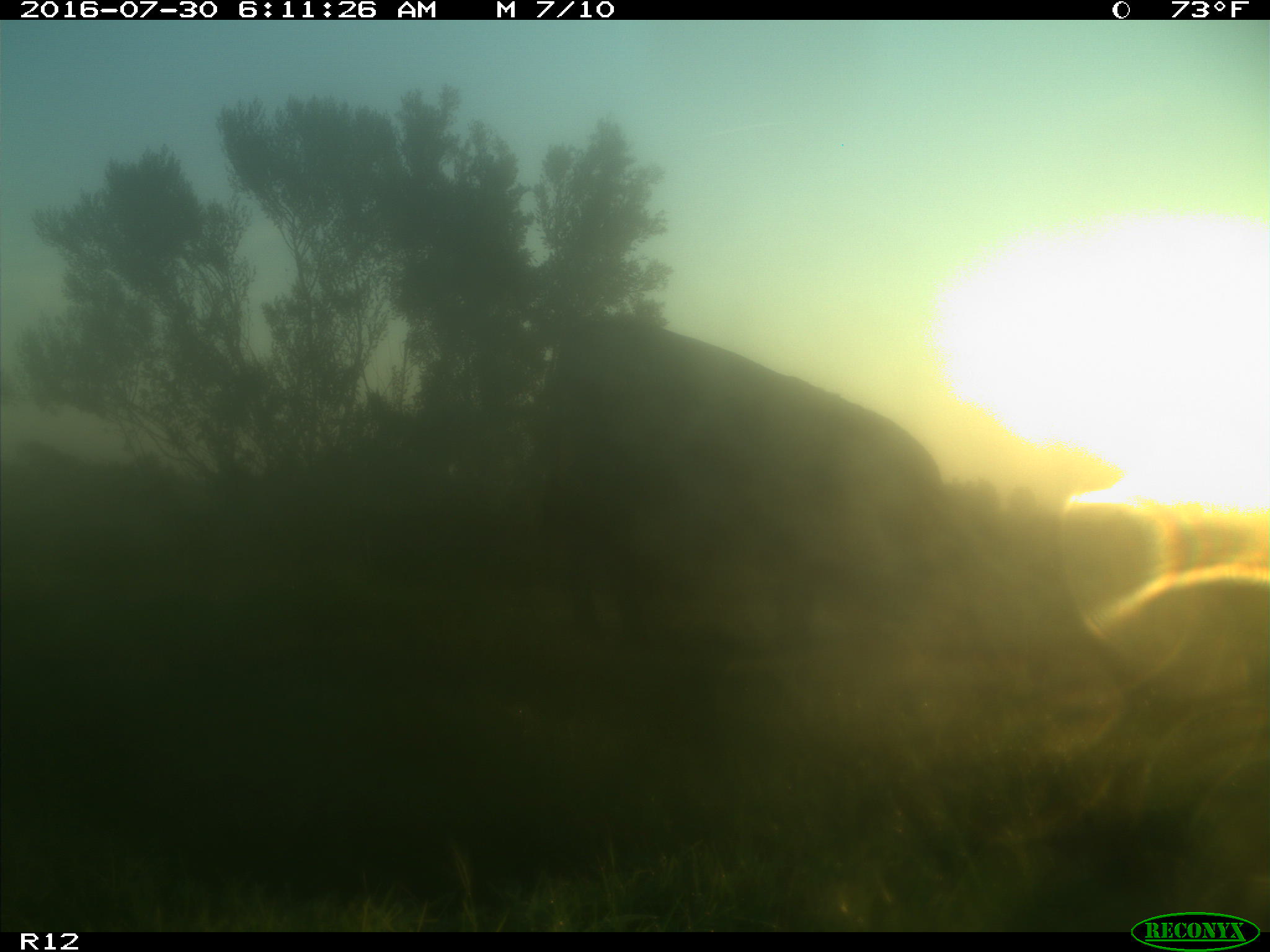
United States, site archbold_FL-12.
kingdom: Animalia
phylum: Chordata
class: Mammalia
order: Artiodactyla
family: Bovidae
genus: Bos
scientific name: Bos taurus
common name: domestic cow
Bos taurus (domestic cow).